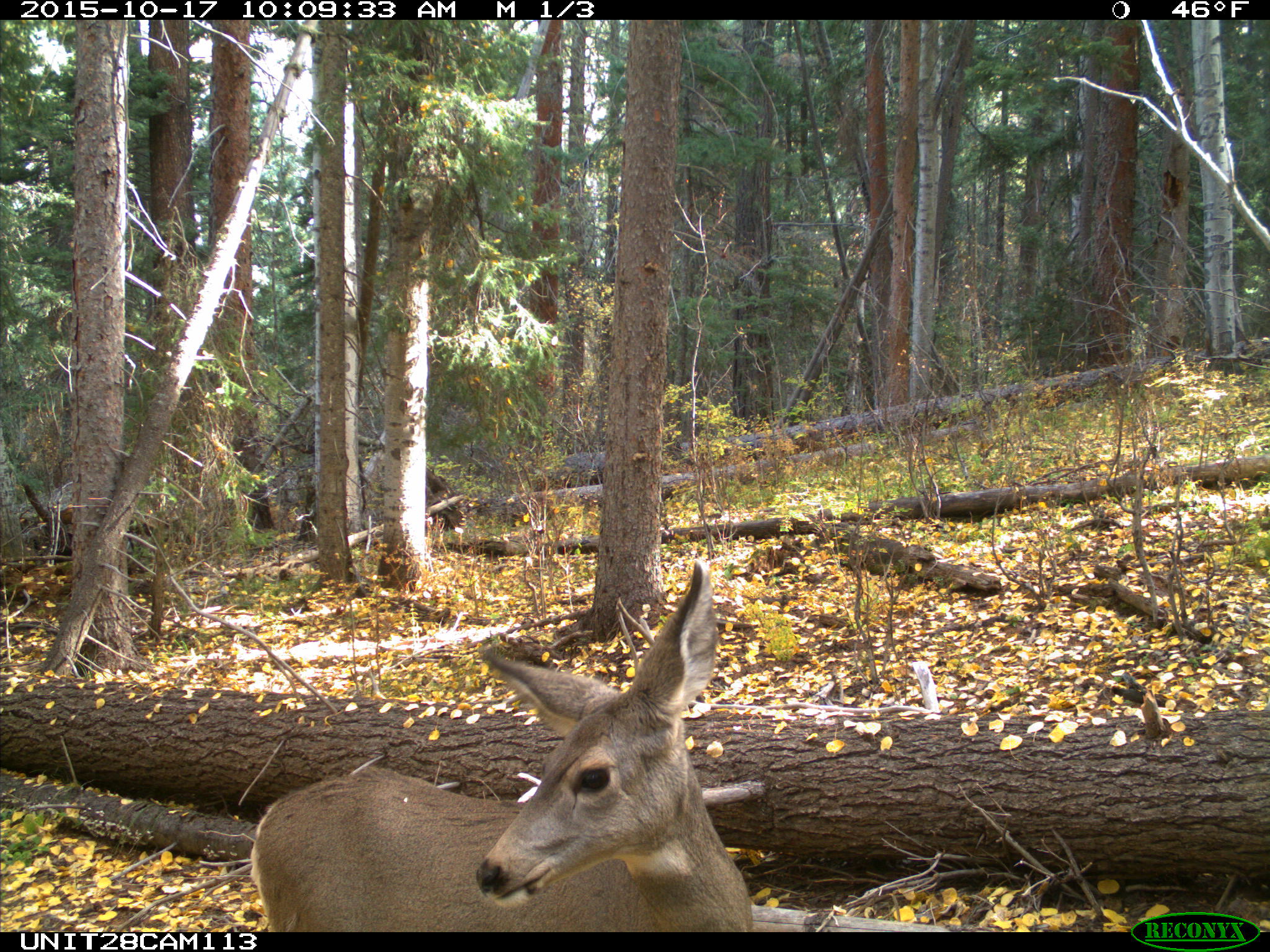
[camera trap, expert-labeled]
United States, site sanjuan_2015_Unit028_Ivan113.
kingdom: Animalia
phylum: Chordata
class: Mammalia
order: Artiodactyla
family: Cervidae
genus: Odocoileus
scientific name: Odocoileus hemionus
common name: mule deer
Odocoileus hemionus (mule deer).